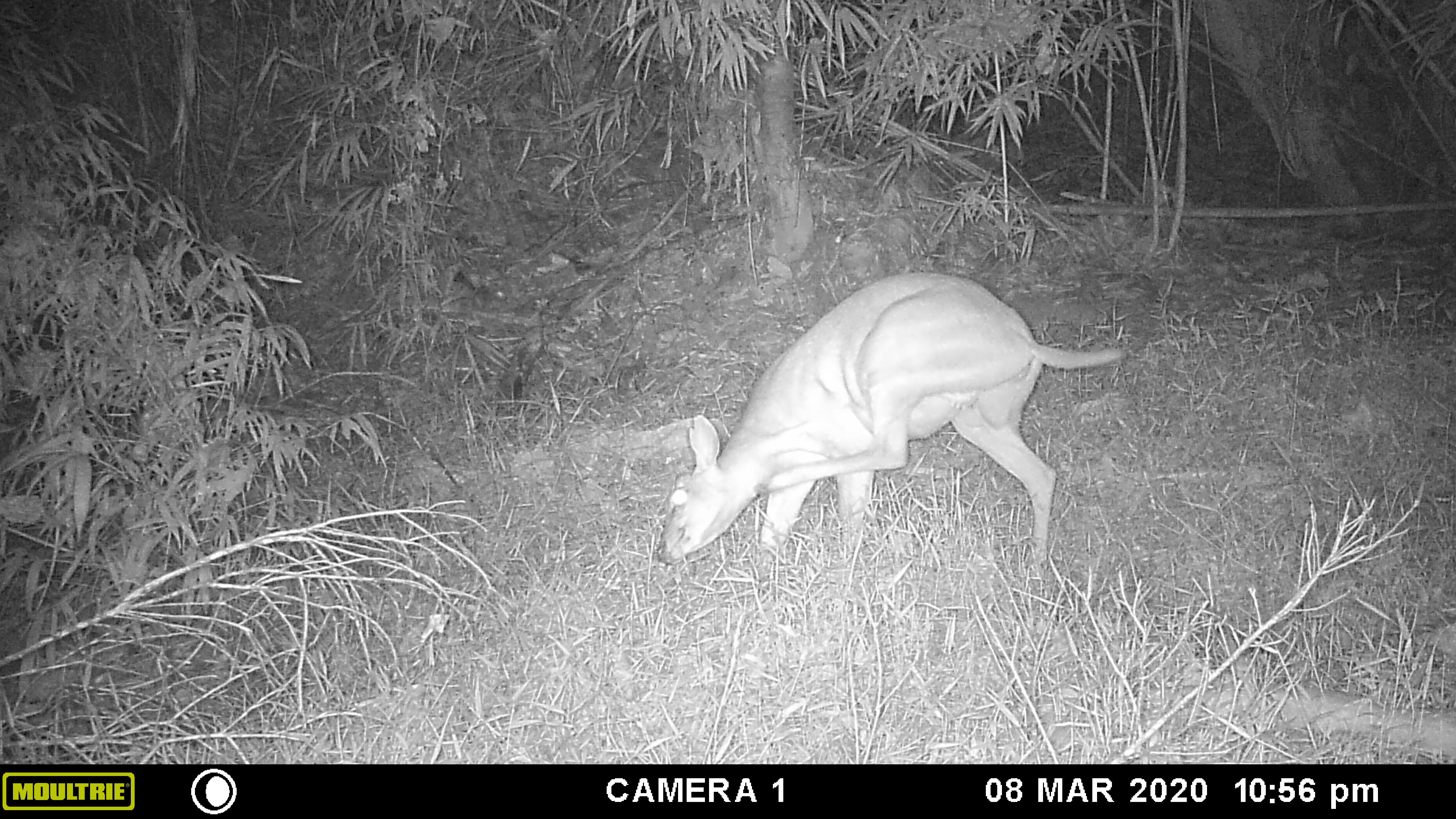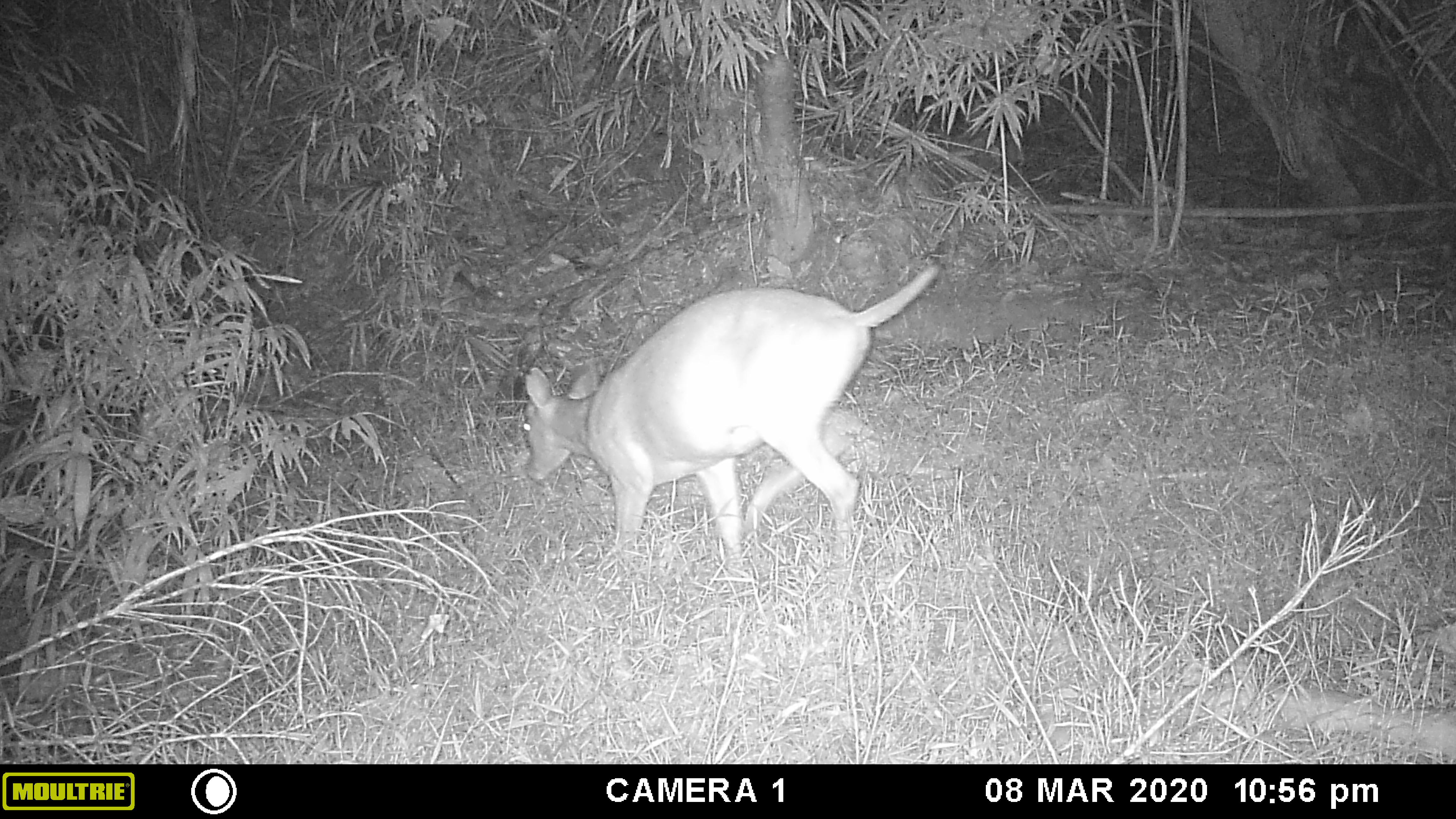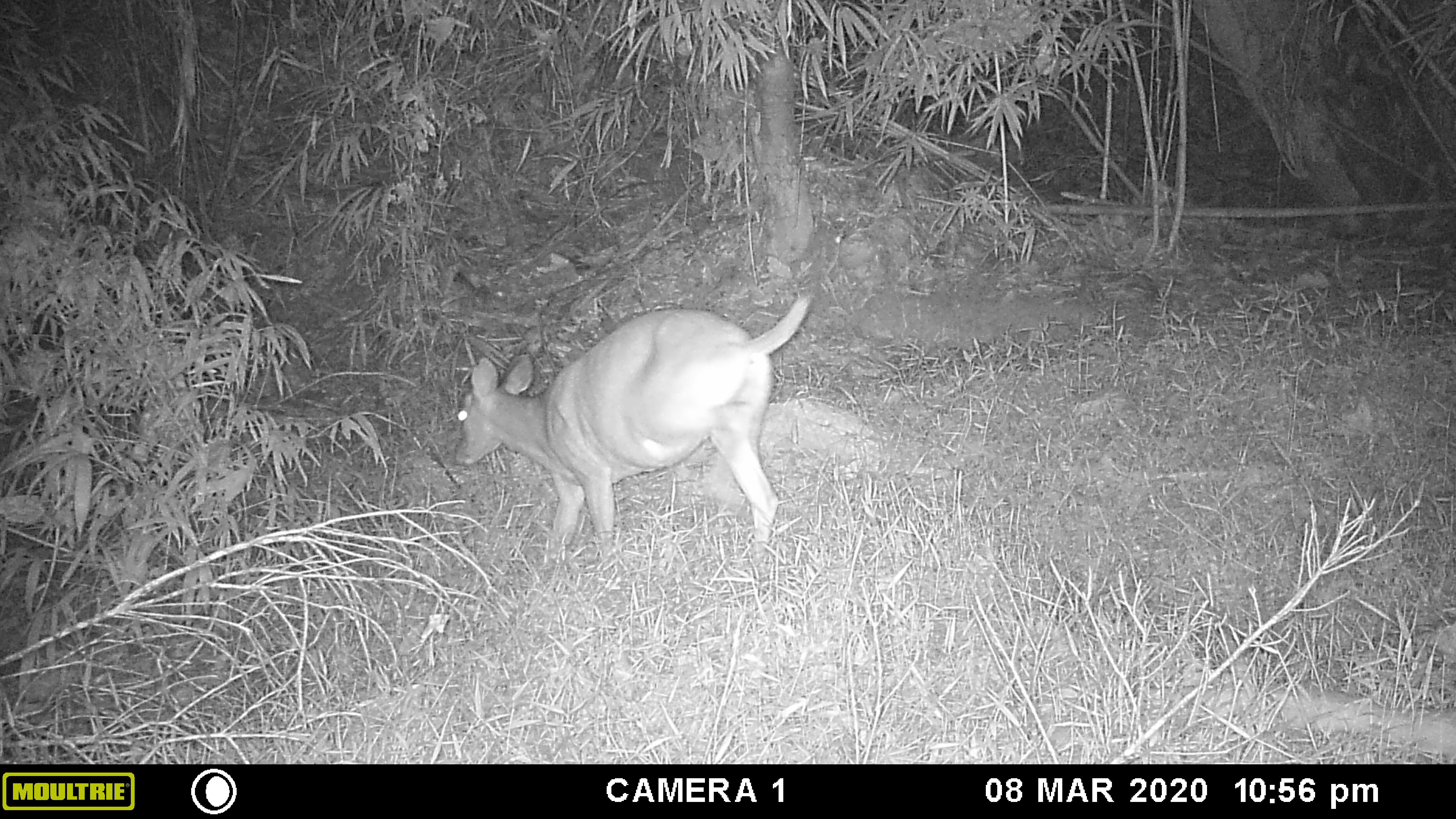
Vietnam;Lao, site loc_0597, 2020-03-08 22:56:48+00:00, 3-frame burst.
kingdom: Animalia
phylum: Chordata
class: Mammalia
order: Artiodactyla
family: Cervidae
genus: Muntiacus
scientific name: Muntiacus muntjak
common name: red muntjac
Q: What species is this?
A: Red muntjac (Muntiacus muntjak).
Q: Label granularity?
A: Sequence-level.